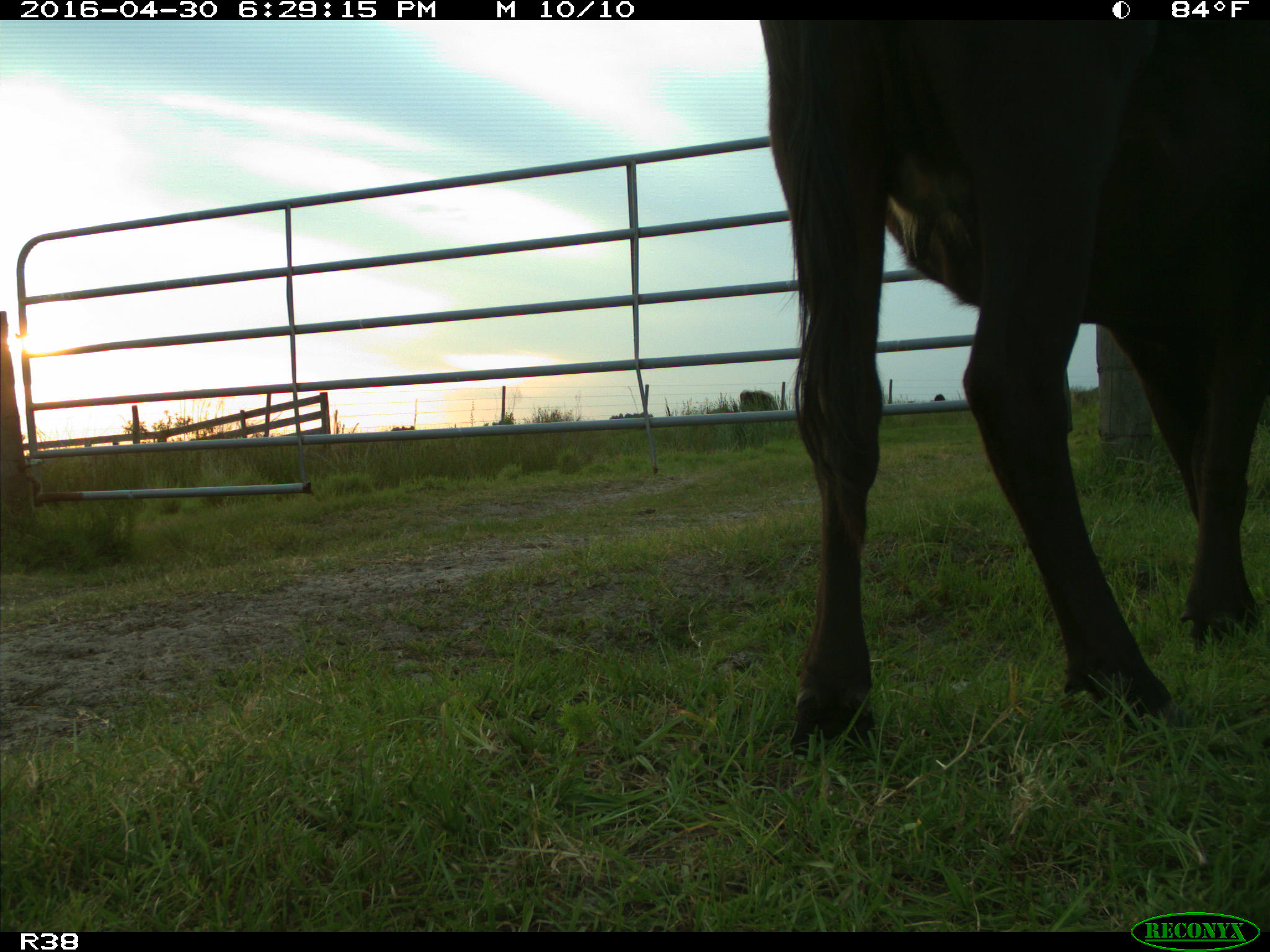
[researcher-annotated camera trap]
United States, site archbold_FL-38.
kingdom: Animalia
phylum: Chordata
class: Mammalia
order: Artiodactyla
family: Bovidae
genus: Bos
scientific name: Bos taurus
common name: domestic cow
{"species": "Bos taurus (domestic cow)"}